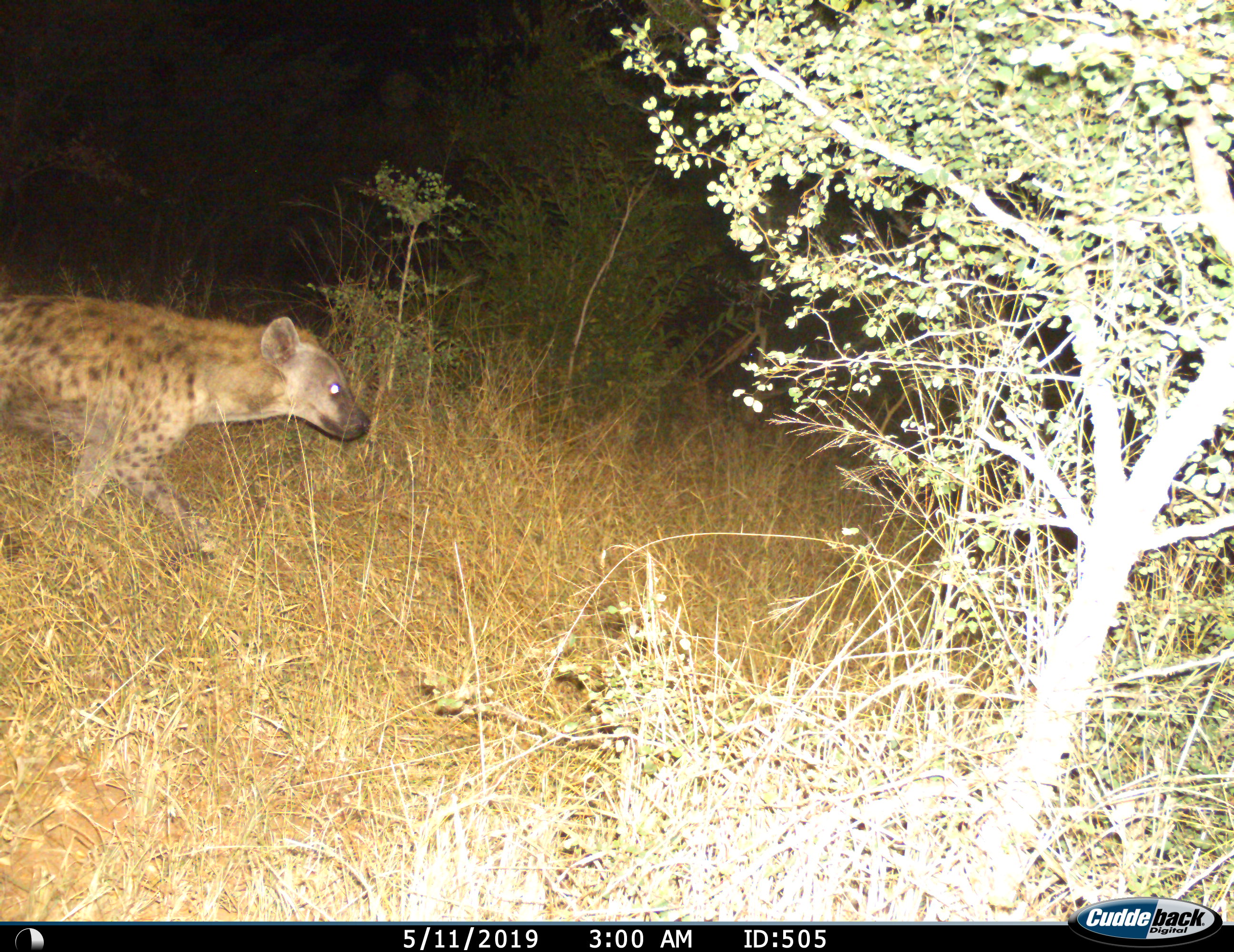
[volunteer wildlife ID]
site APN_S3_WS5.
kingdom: Animalia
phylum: Chordata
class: Mammalia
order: Carnivora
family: Hyaenidae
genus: Crocuta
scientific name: Crocuta crocuta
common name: spotted hyena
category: hyenaspotted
Hyenaspotted (spotted hyena) (Crocuta crocuta), count 1. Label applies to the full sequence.